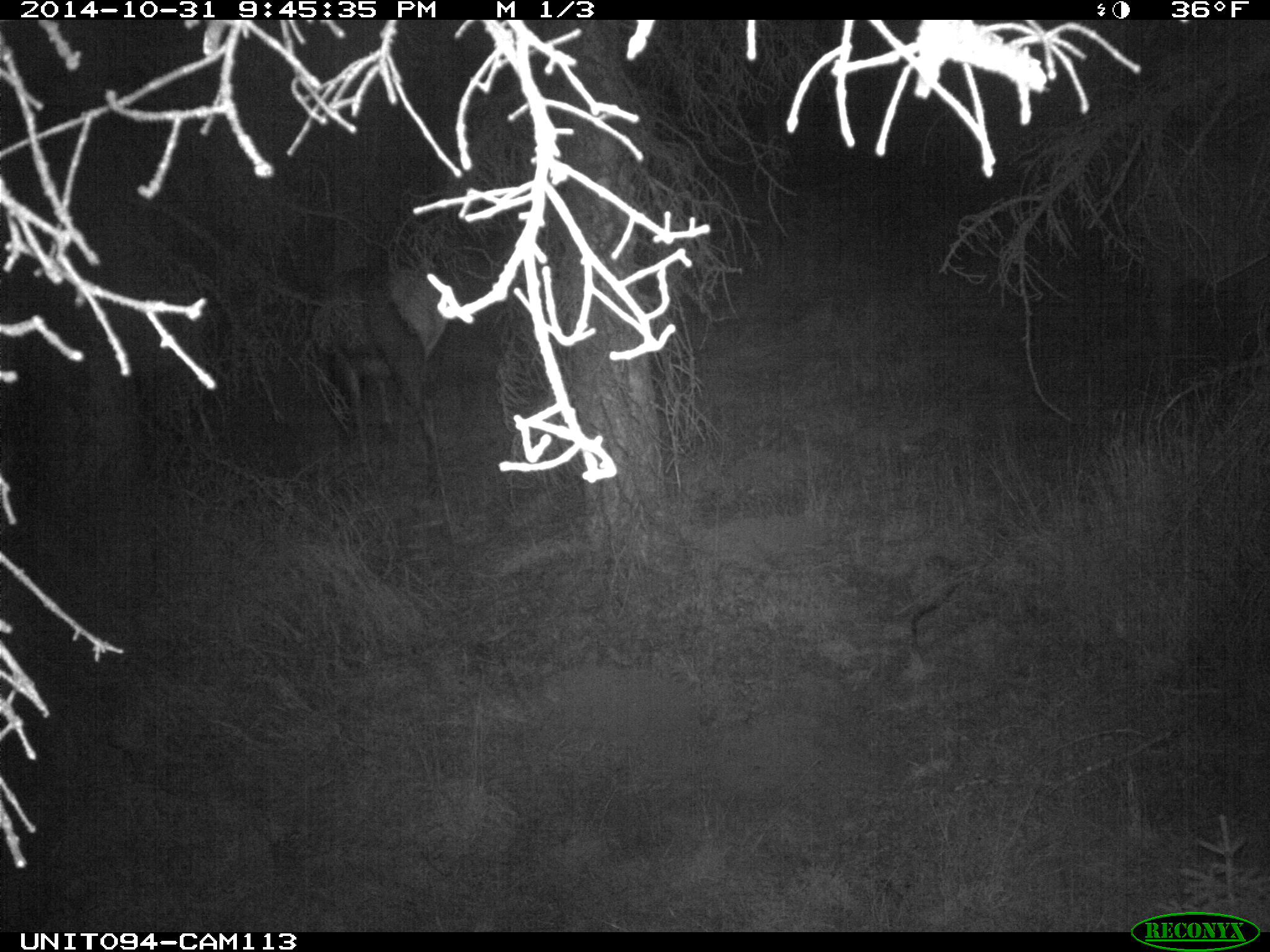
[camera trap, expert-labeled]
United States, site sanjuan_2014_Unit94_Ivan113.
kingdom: Animalia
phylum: Chordata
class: Mammalia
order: Artiodactyla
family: Cervidae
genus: Cervus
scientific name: Cervus elaphus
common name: red deer